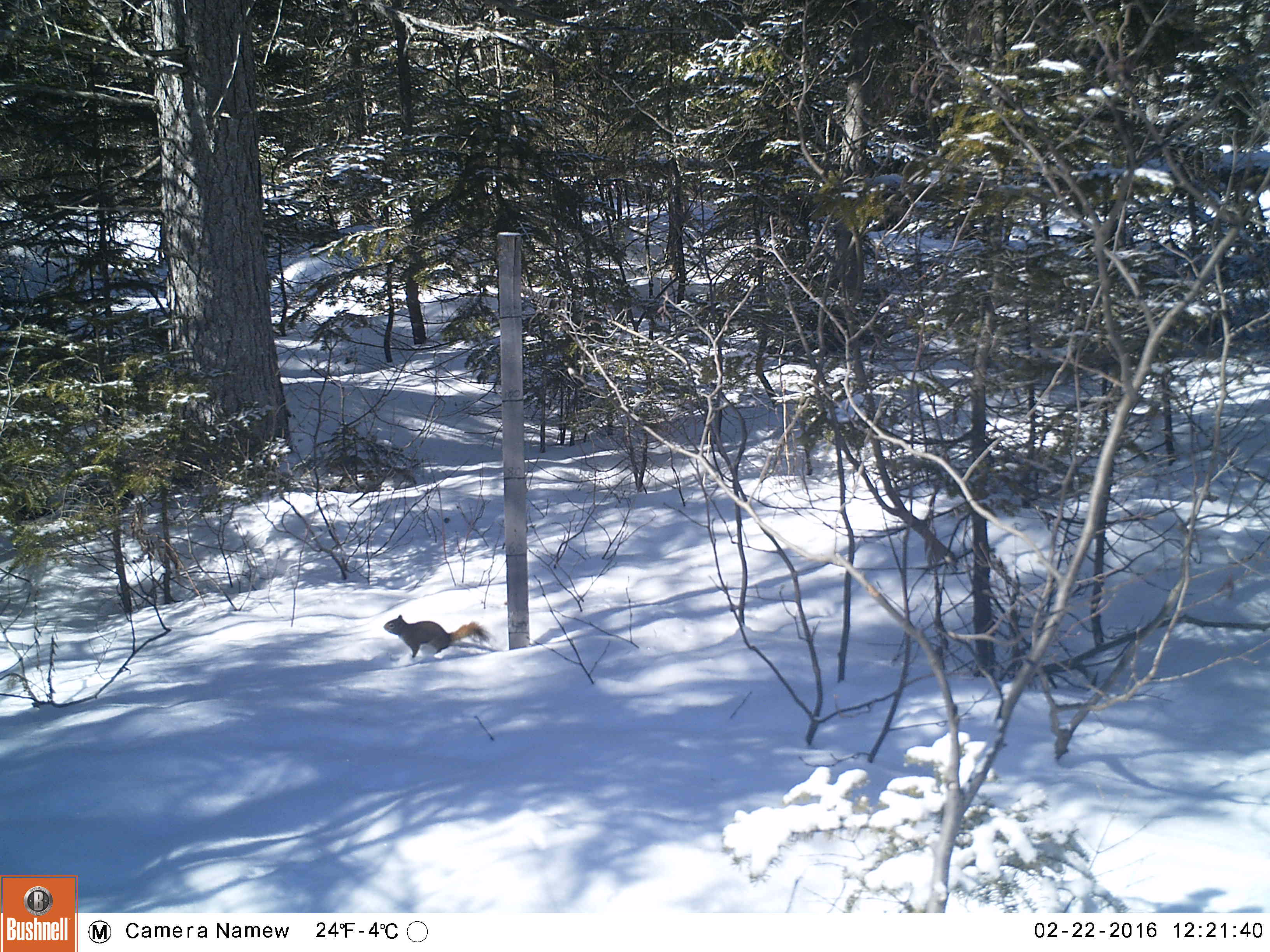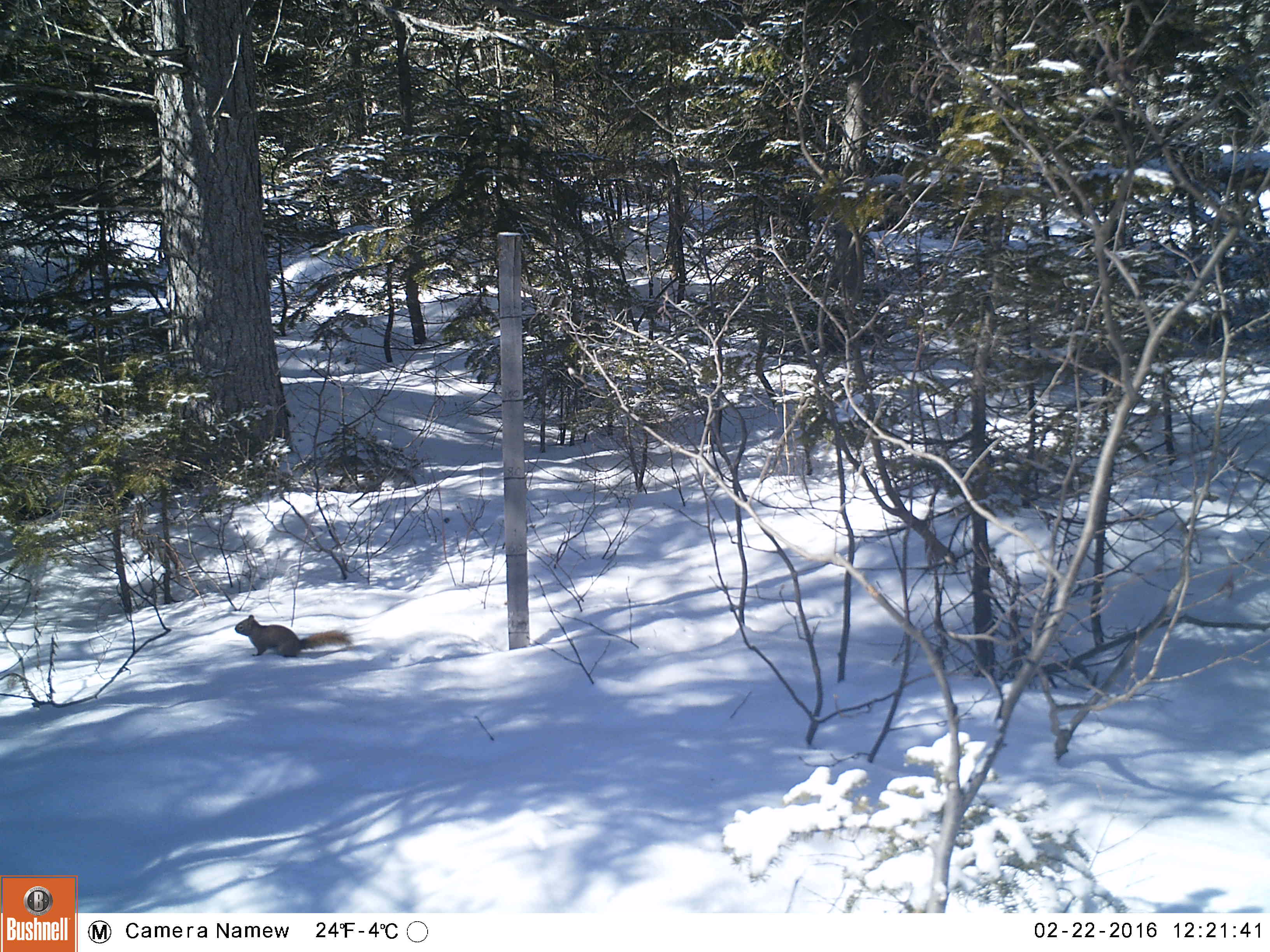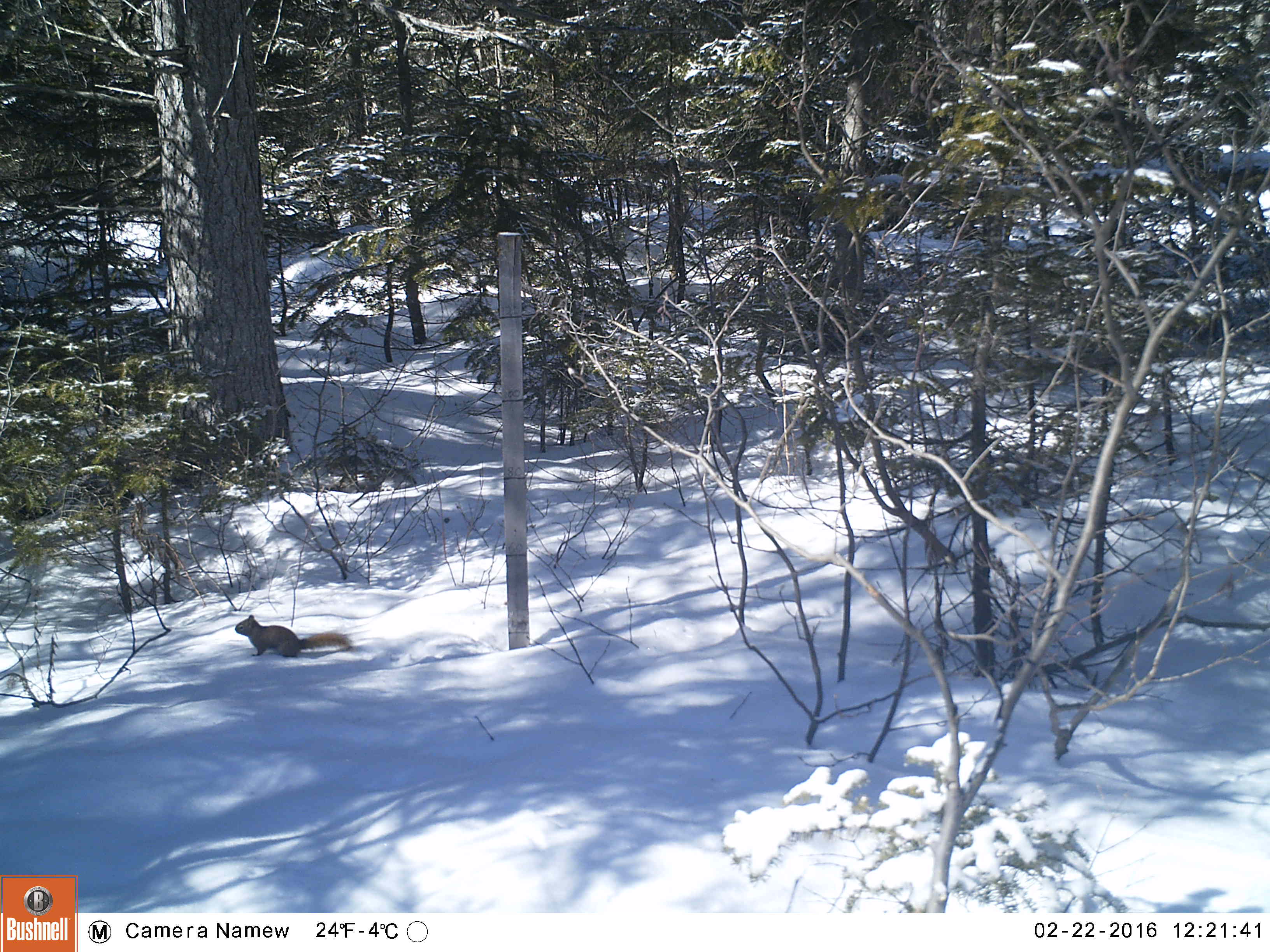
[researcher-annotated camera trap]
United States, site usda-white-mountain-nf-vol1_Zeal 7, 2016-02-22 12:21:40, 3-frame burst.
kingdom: Animalia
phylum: Chordata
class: Mammalia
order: Rodentia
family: Sciuridae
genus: Tamiasciurus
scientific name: Tamiasciurus hudsonicus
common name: red squirrel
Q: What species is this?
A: Red squirrel (Tamiasciurus hudsonicus).